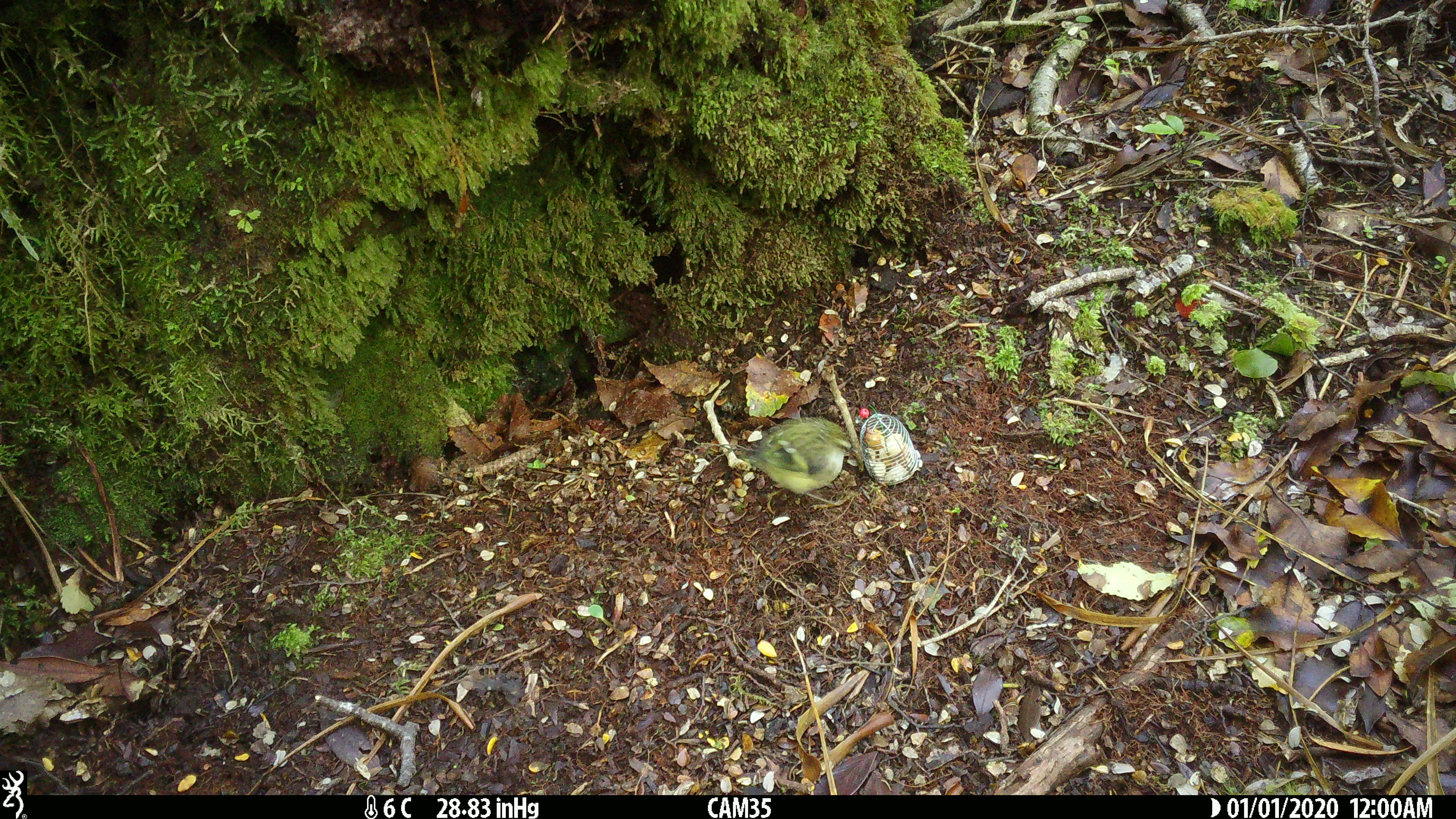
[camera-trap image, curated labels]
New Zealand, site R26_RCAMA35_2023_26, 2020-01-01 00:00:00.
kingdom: Animalia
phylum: Chordata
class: Aves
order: Passeriformes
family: Acanthisittidae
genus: Acanthisitta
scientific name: Acanthisitta chloris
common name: rifleman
Rifleman (Acanthisitta chloris).